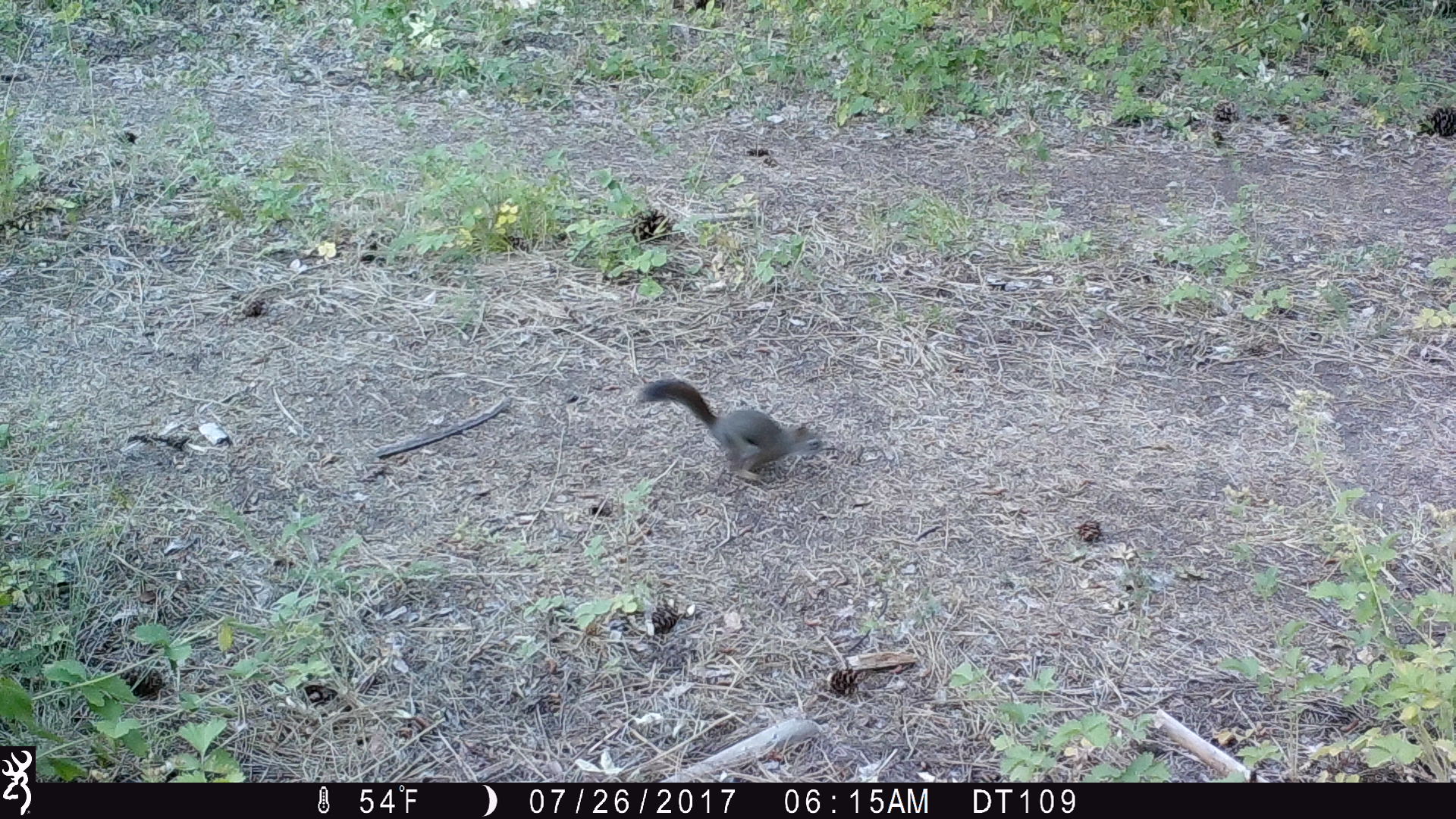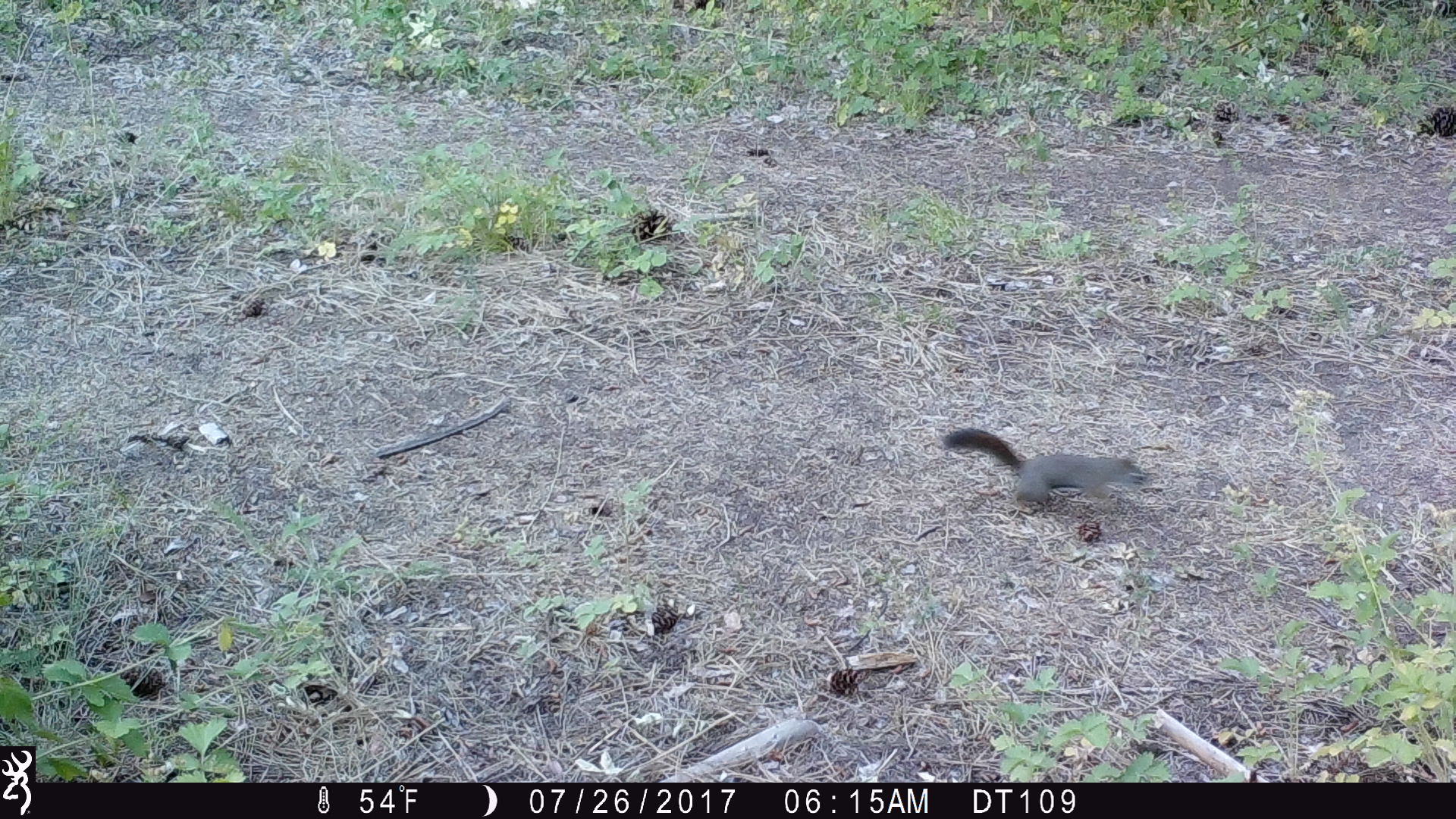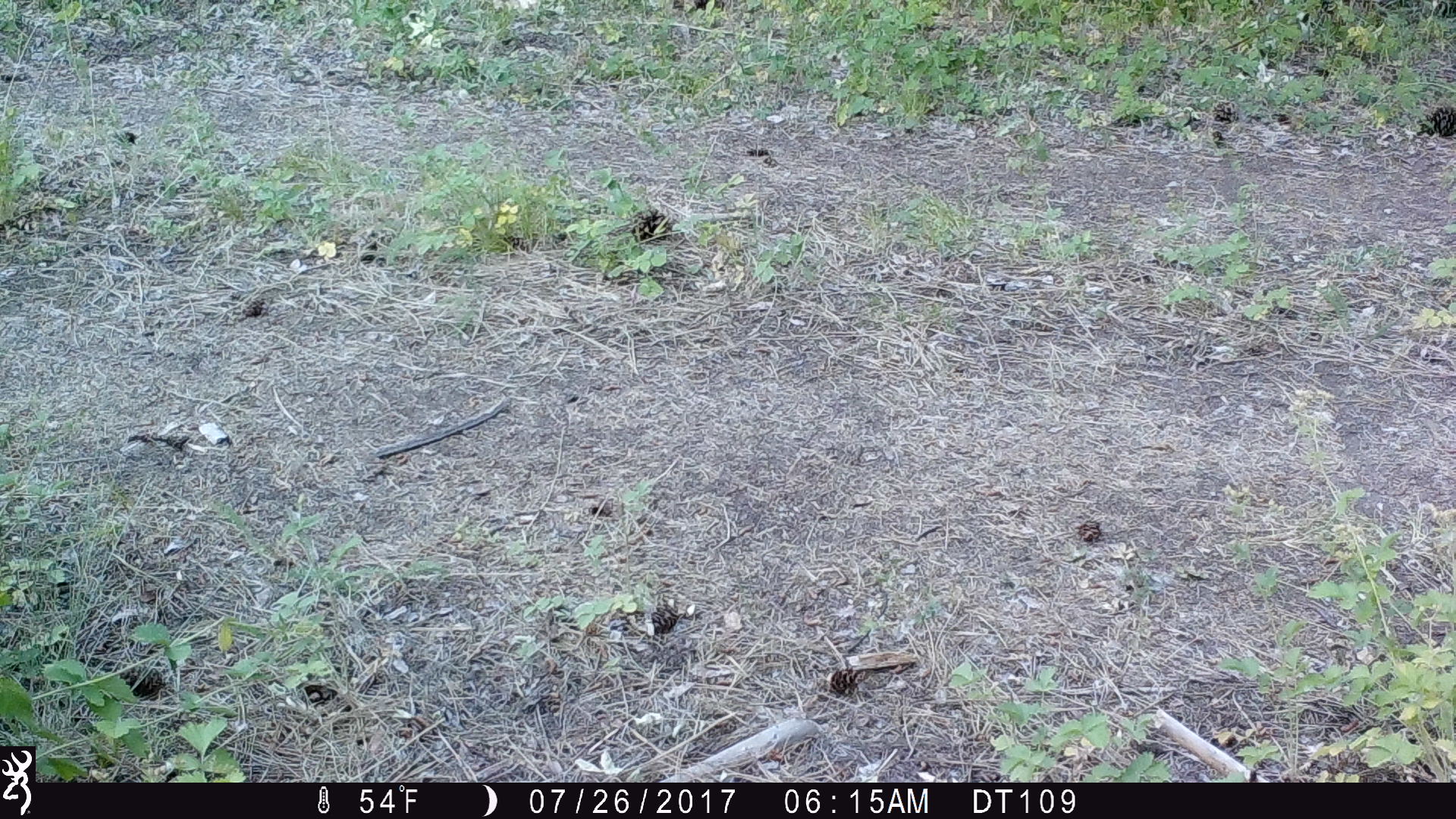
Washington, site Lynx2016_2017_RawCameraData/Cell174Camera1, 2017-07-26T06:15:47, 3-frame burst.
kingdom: Animalia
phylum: Chordata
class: Mammalia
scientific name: Mammalia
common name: small mammal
Small mammal (Mammalia). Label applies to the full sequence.